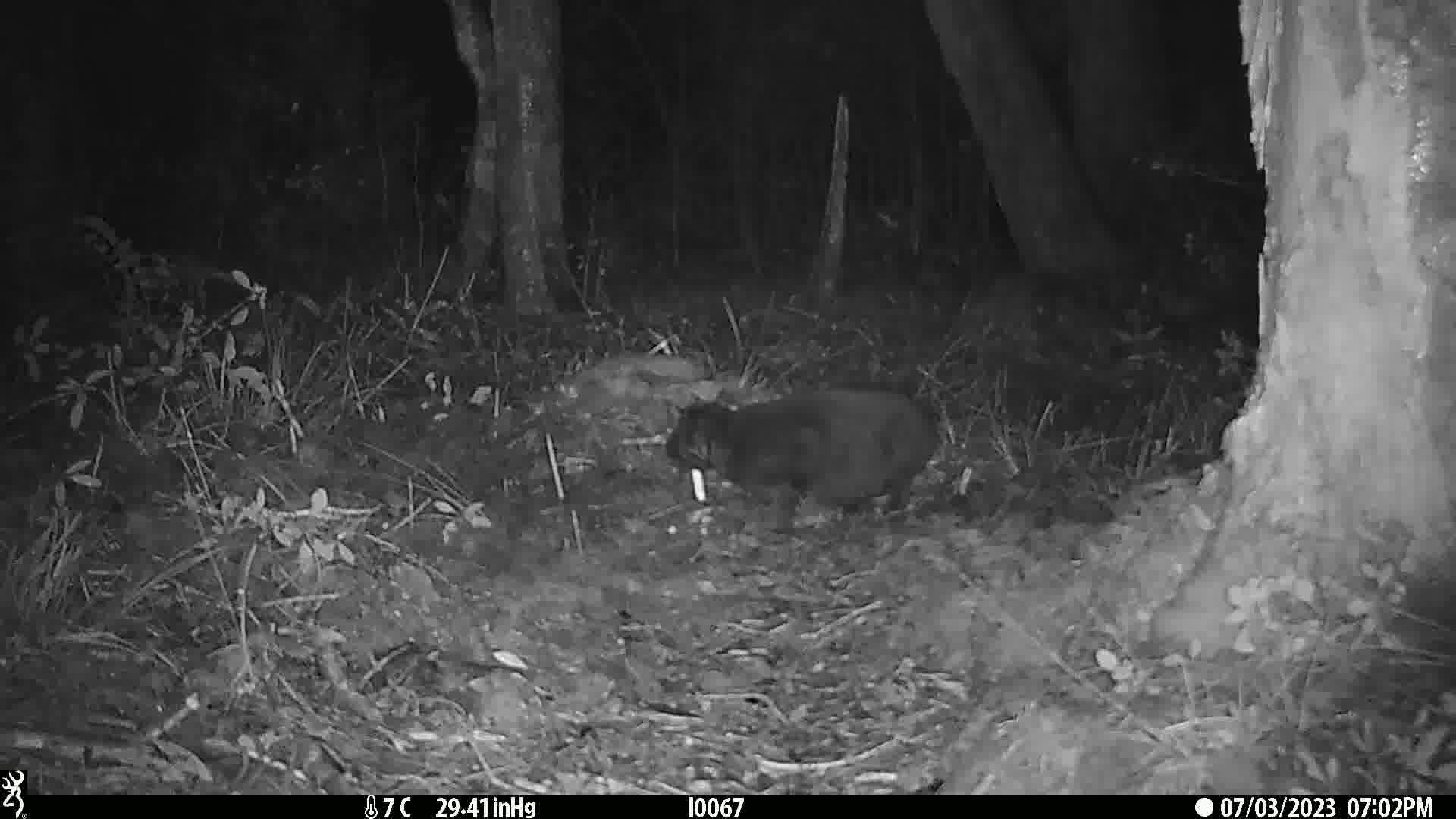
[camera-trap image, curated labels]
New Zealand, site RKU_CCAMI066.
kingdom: Animalia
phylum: Chordata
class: Mammalia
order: Carnivora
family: Felidae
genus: Felis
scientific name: Felis catus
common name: domestic cat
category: cat